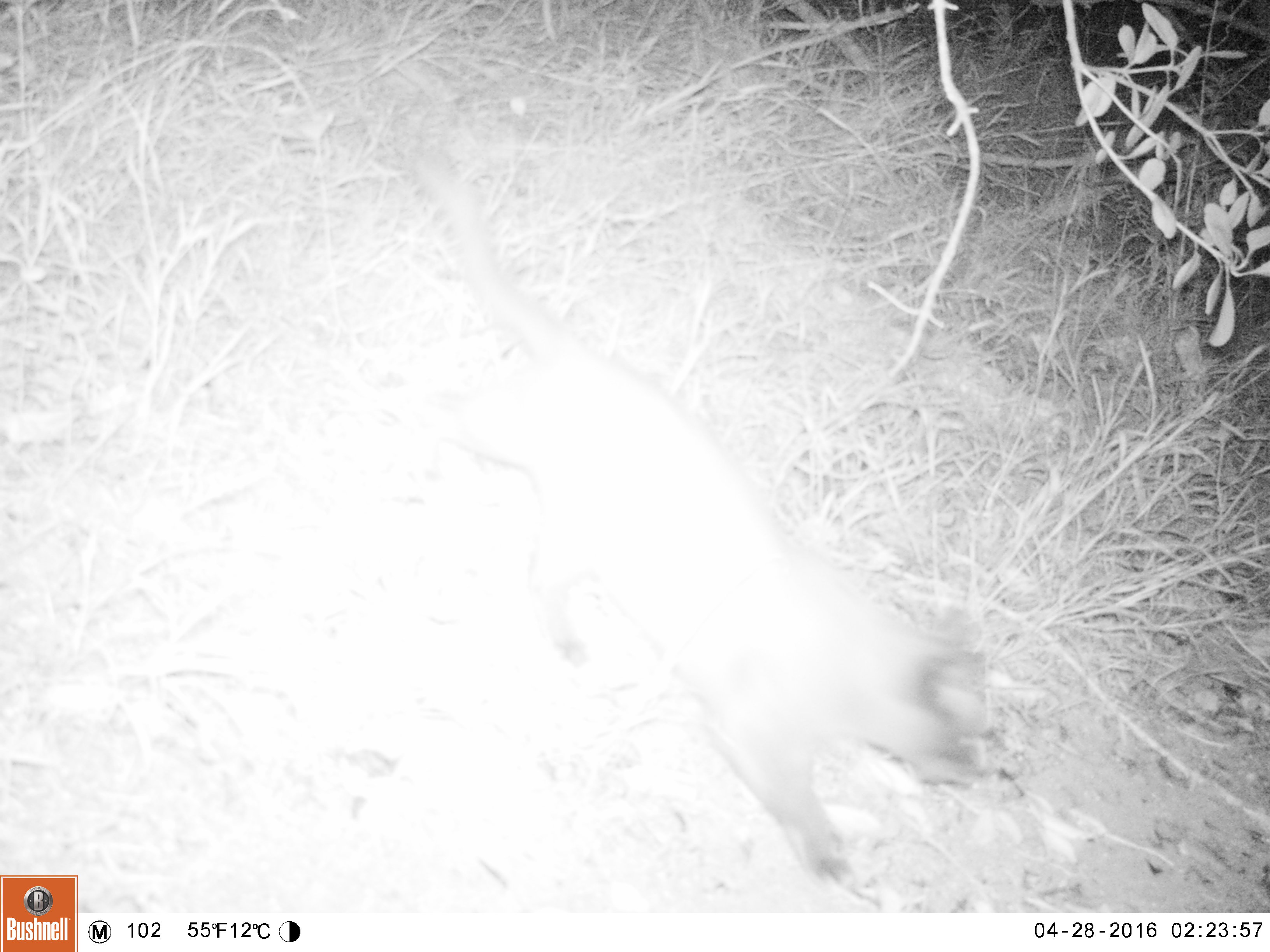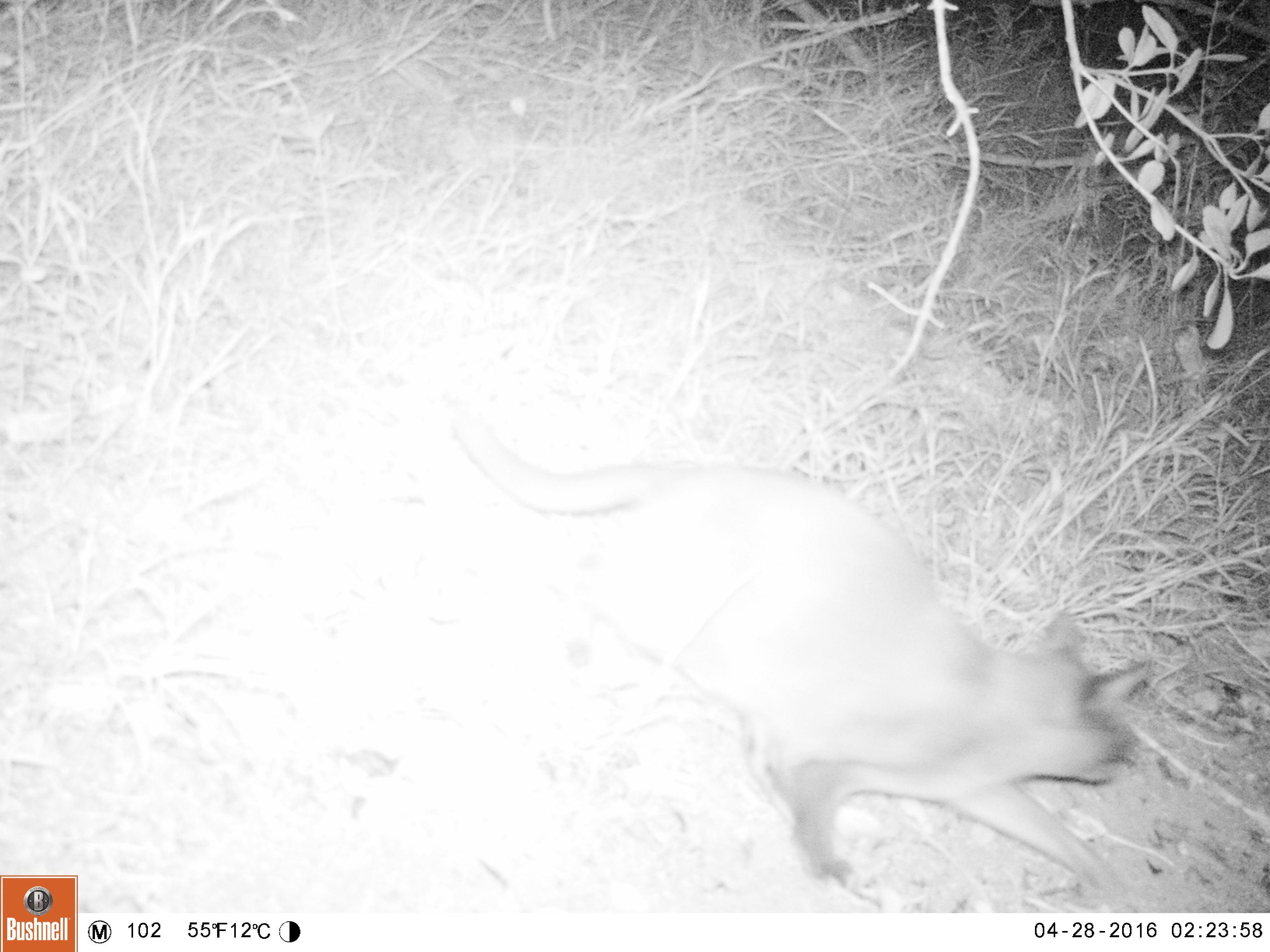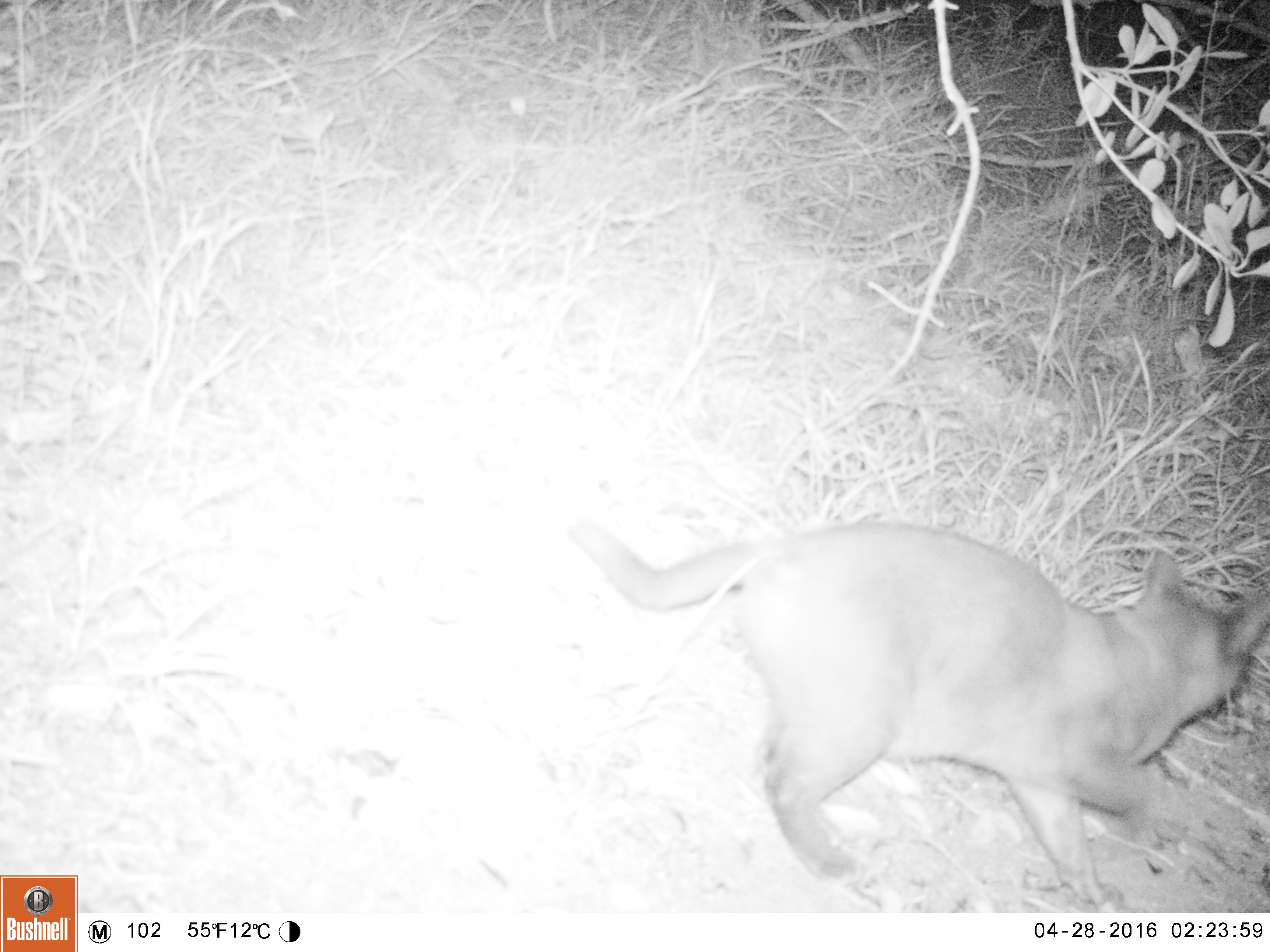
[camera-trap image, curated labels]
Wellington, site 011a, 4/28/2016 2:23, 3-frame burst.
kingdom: Animalia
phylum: Chordata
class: Mammalia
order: Carnivora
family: Felidae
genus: Felis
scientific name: Felis catus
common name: cat